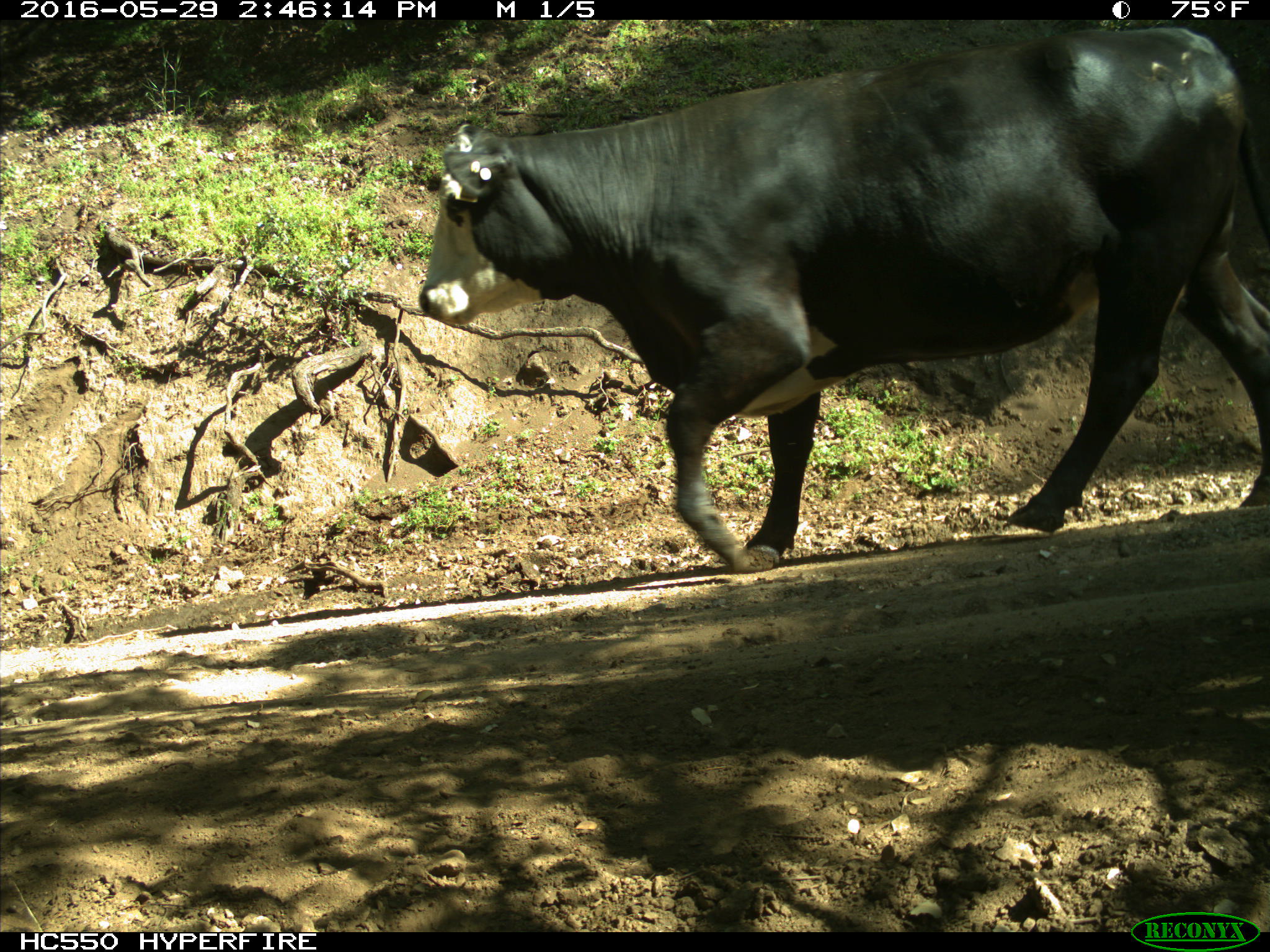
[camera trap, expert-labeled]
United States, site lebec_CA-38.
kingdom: Animalia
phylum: Chordata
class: Mammalia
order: Artiodactyla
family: Bovidae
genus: Bos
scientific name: Bos taurus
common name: domestic cow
Bos taurus (domestic cow).